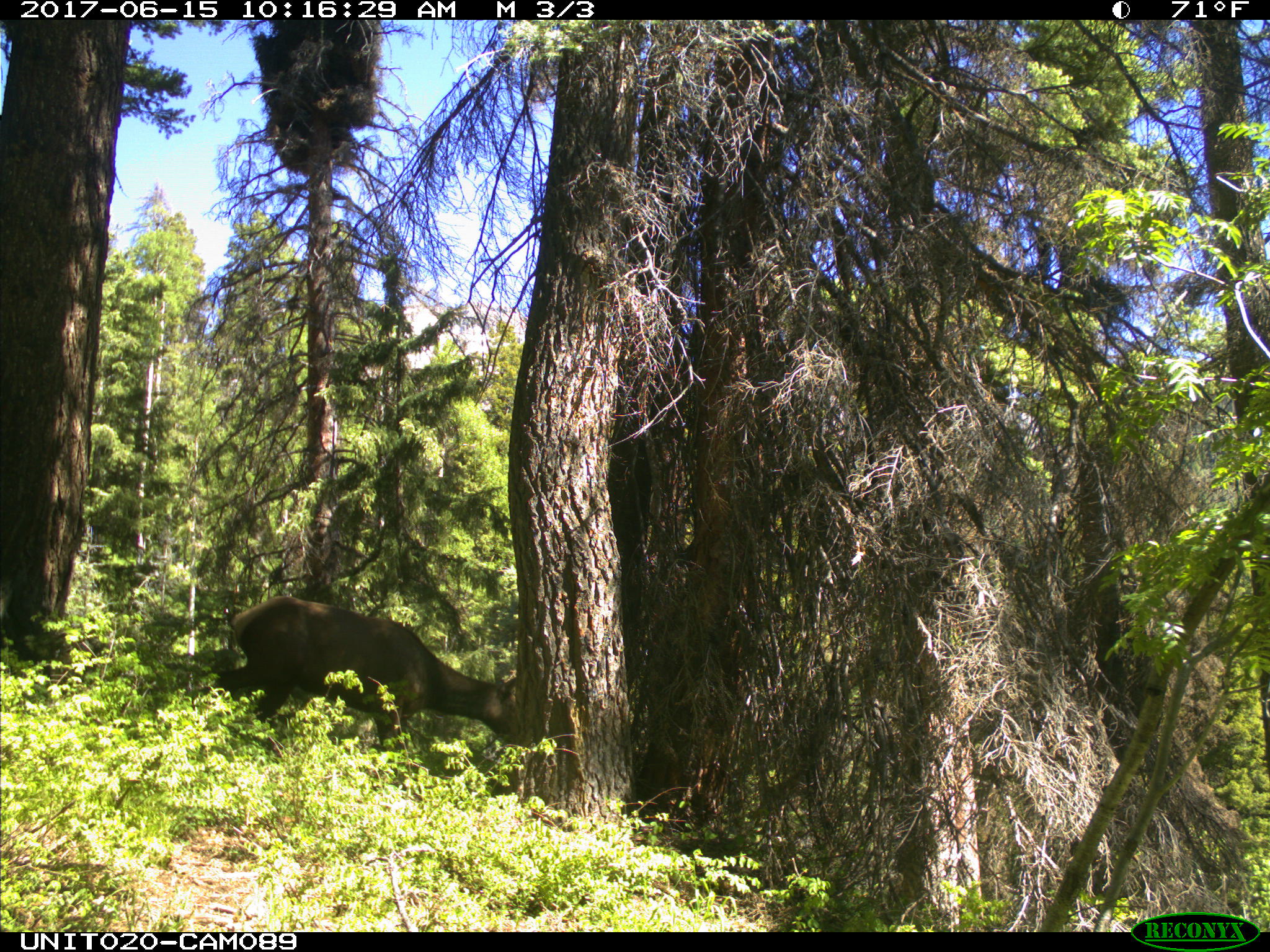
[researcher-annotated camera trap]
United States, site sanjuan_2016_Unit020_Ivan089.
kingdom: Animalia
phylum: Chordata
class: Mammalia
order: Artiodactyla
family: Cervidae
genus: Cervus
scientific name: Cervus elaphus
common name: red deer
Cervus elaphus (red deer).